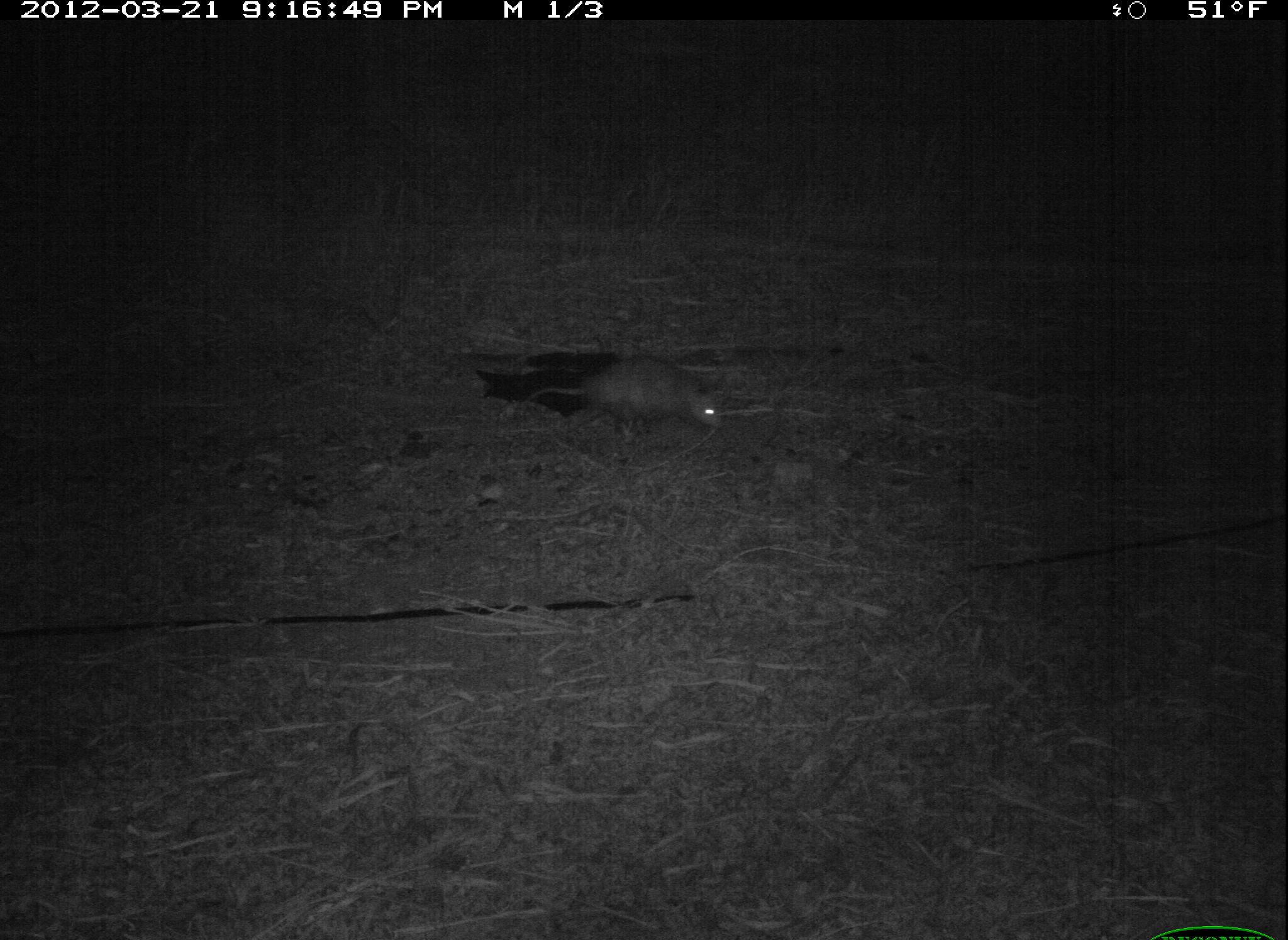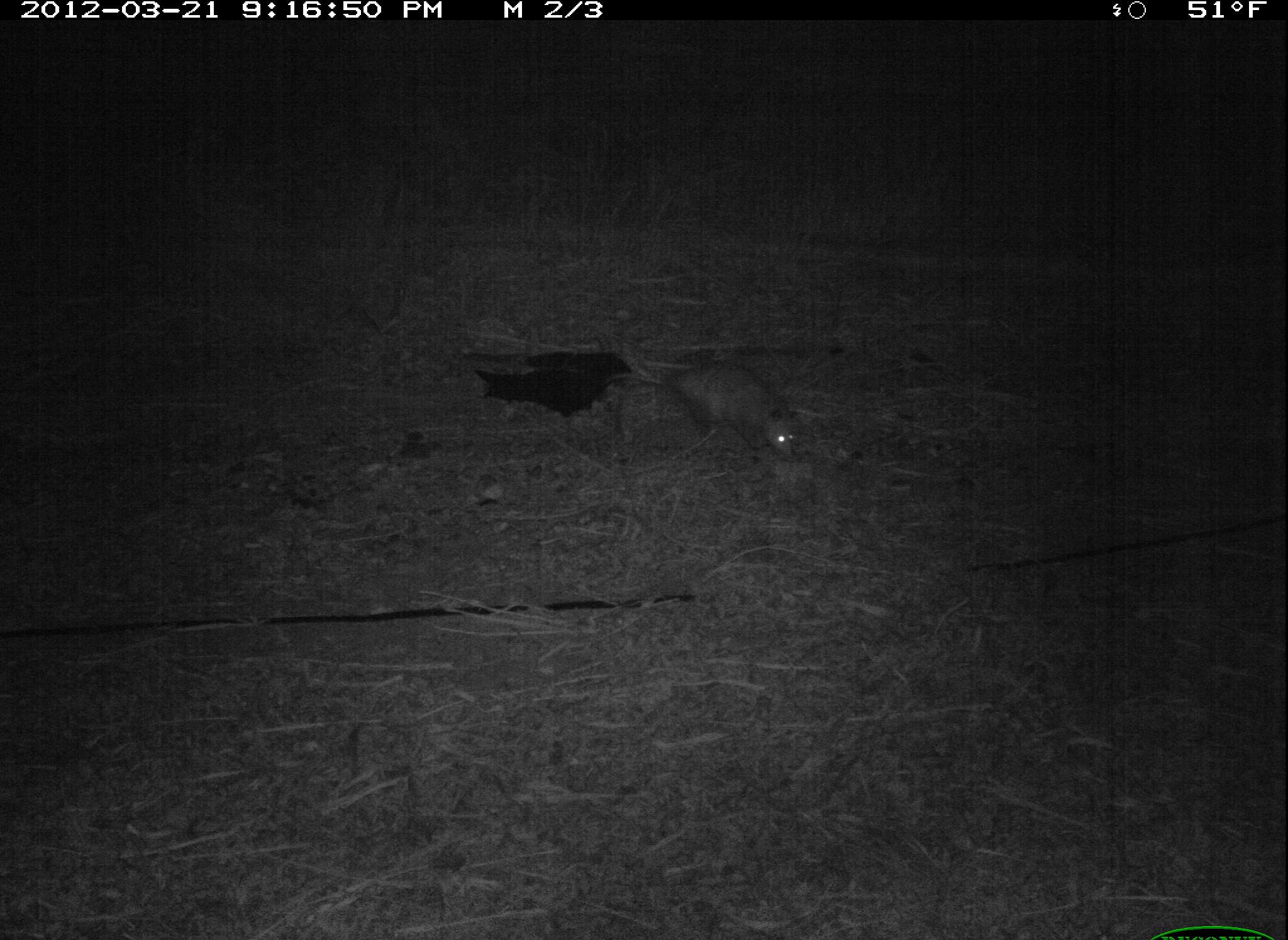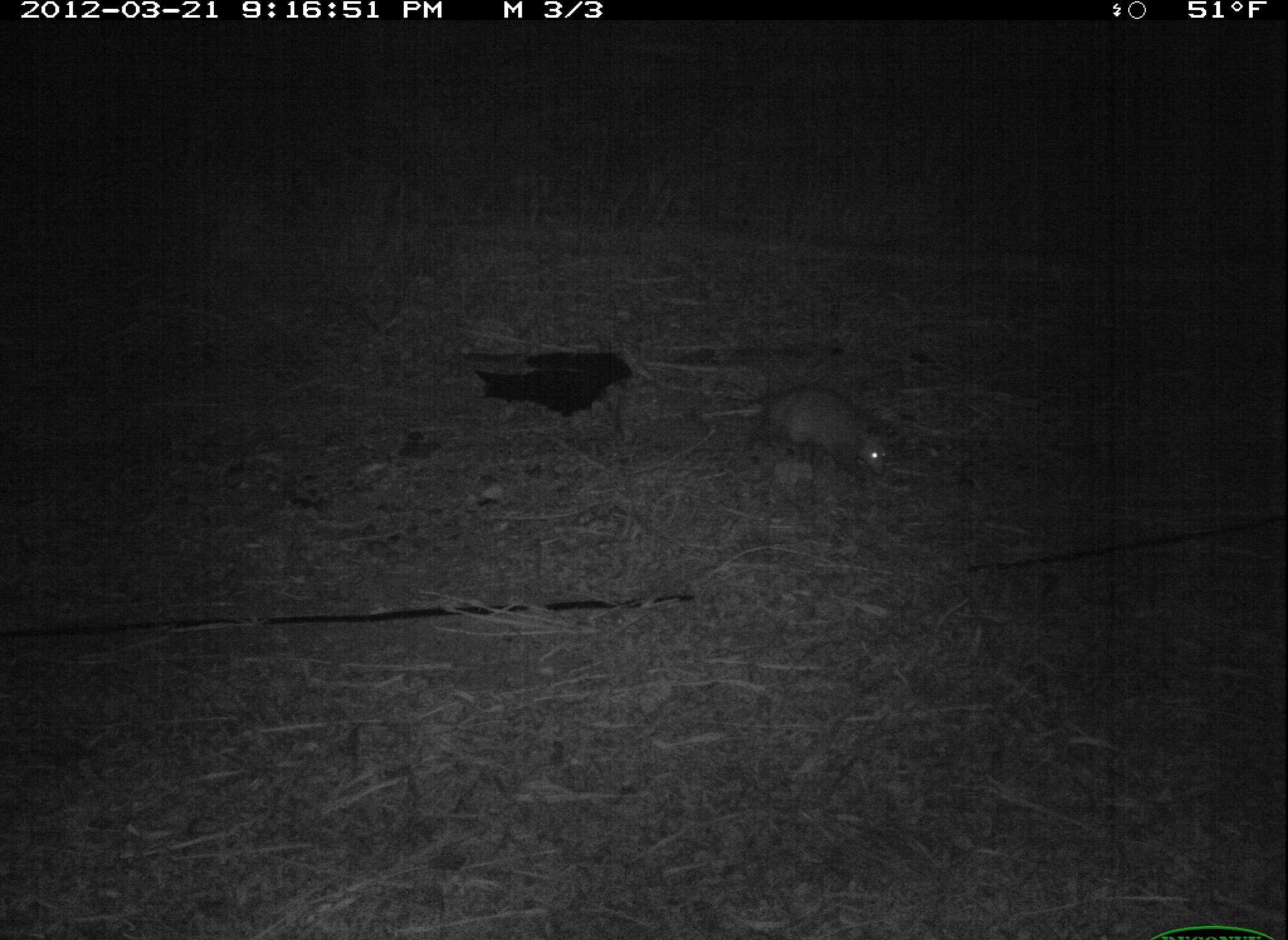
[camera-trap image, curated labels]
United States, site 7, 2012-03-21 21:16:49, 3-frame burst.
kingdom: Animalia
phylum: Chordata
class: Mammalia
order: Didelphimorphia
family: Didelphidae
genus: Didelphis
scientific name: Didelphis virginiana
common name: virginia opossum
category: opossum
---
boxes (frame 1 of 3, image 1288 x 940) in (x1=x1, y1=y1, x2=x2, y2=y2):
opossum: (x1=510, y1=346, x2=741, y2=453)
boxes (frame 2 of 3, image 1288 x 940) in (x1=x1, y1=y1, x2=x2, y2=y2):
opossum: (x1=601, y1=317, x2=818, y2=461)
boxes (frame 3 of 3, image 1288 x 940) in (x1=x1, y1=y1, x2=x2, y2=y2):
opossum: (x1=683, y1=364, x2=948, y2=519)